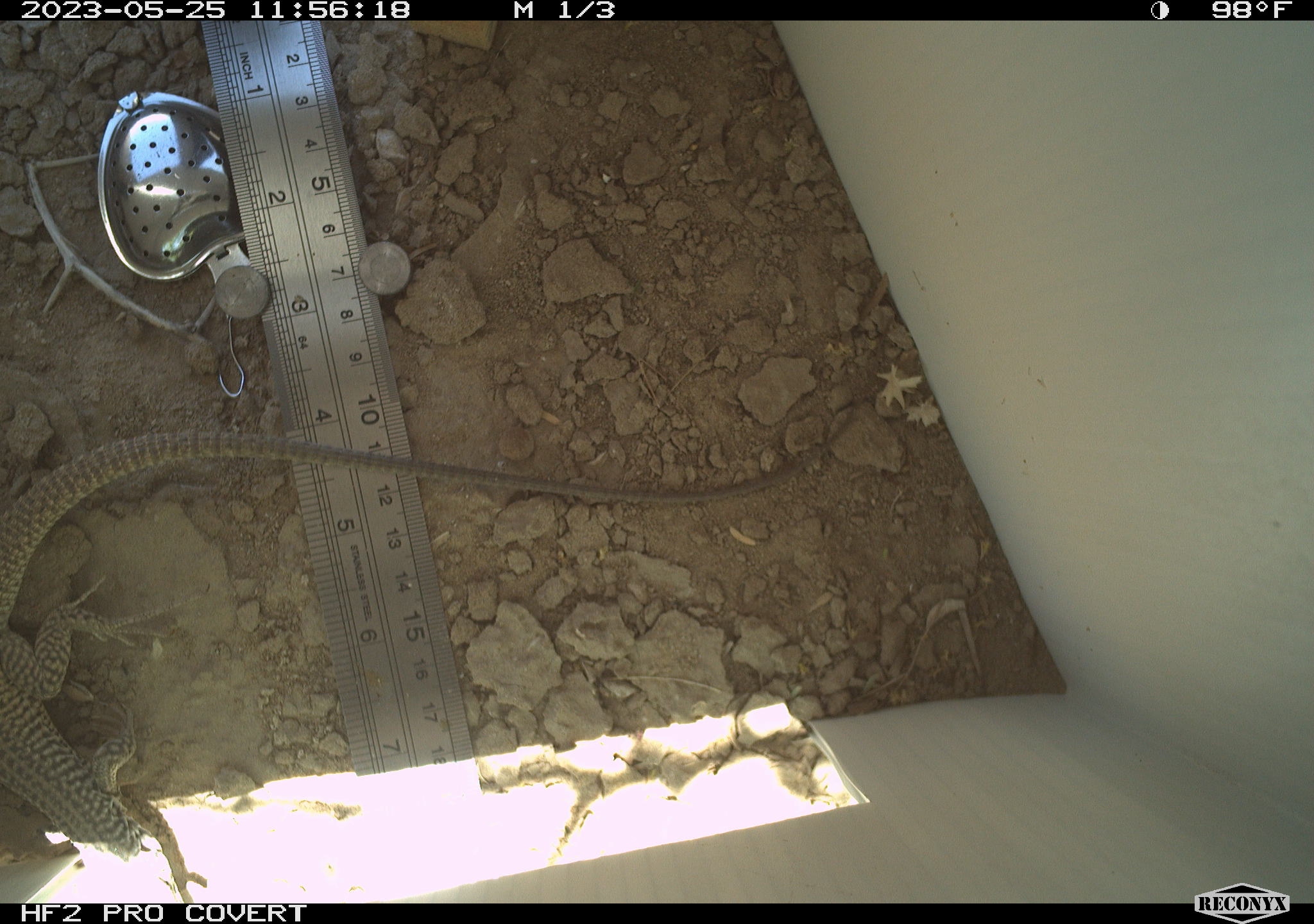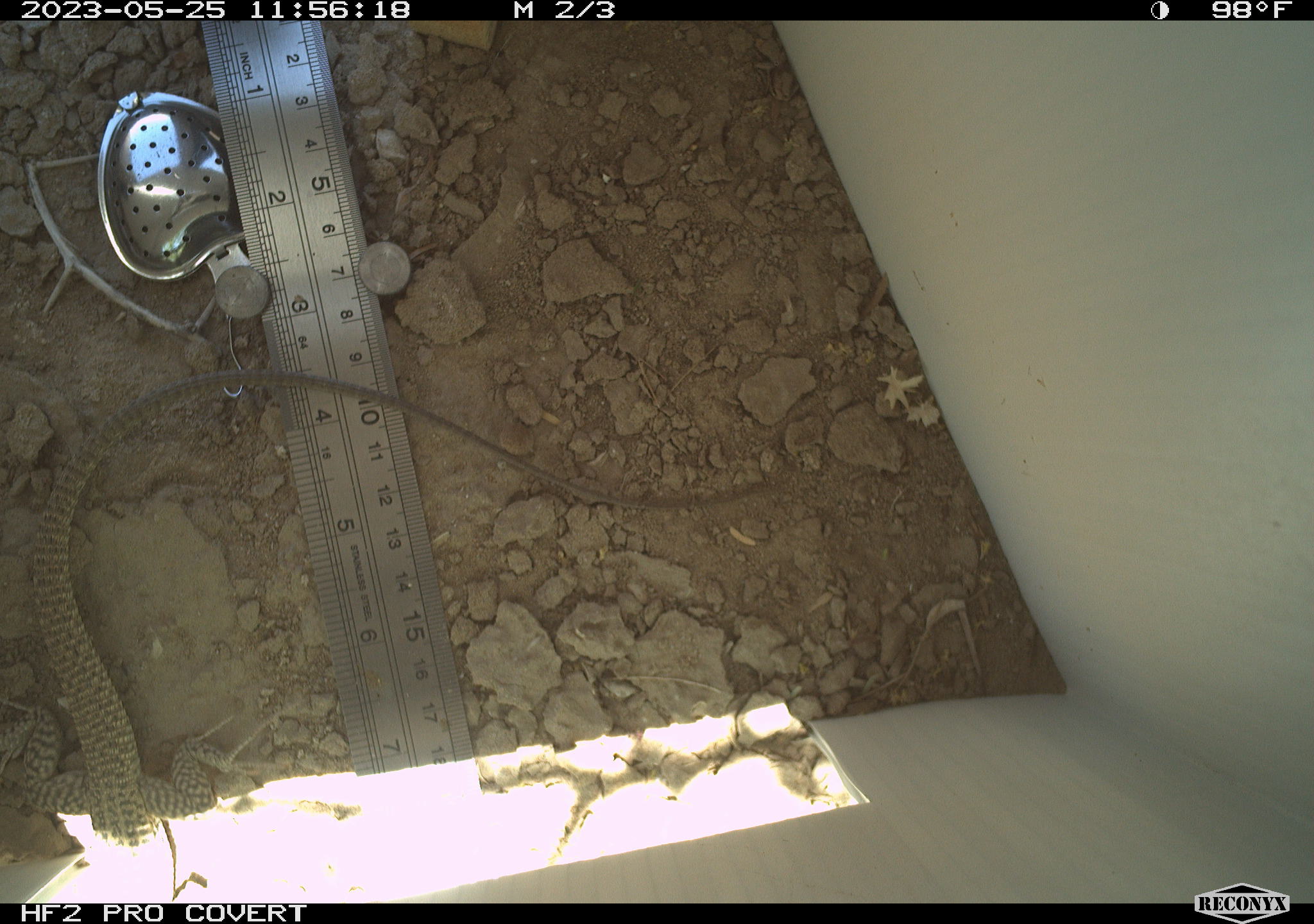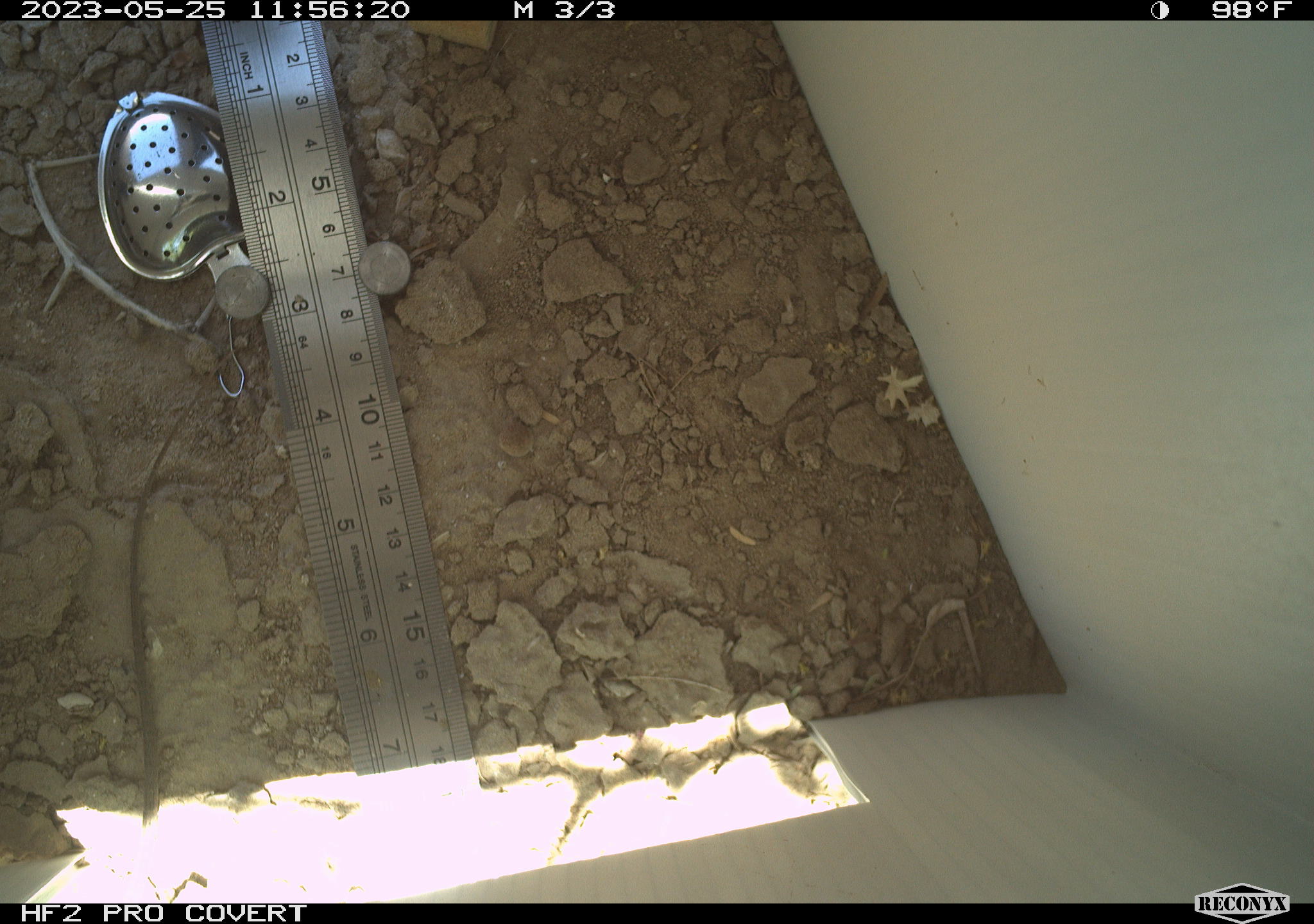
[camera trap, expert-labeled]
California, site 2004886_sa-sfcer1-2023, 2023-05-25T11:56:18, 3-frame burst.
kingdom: Animalia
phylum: Chordata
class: Reptilia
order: Squamata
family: Teiidae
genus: Aspidoscelis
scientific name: Aspidoscelis tigris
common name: western whiptail